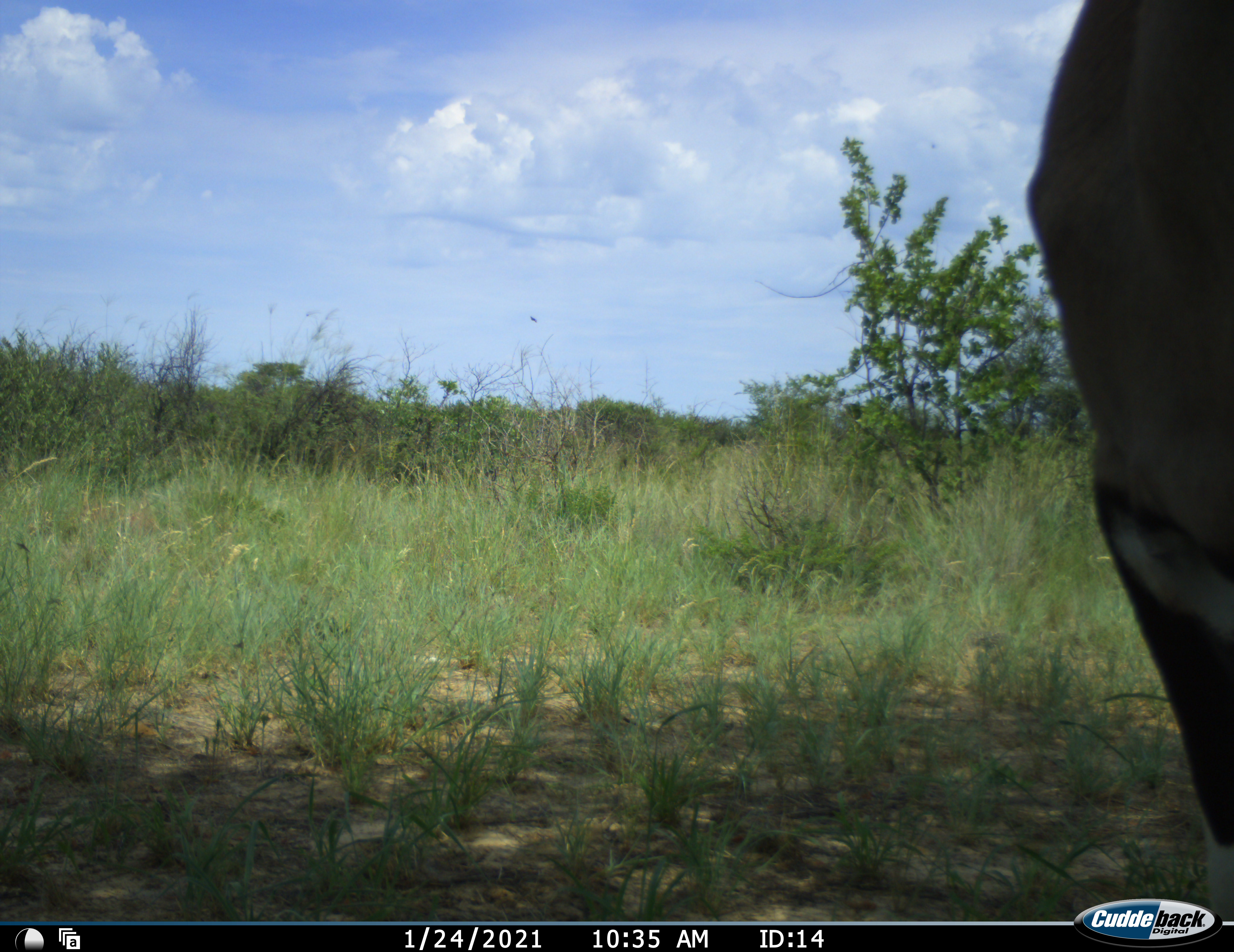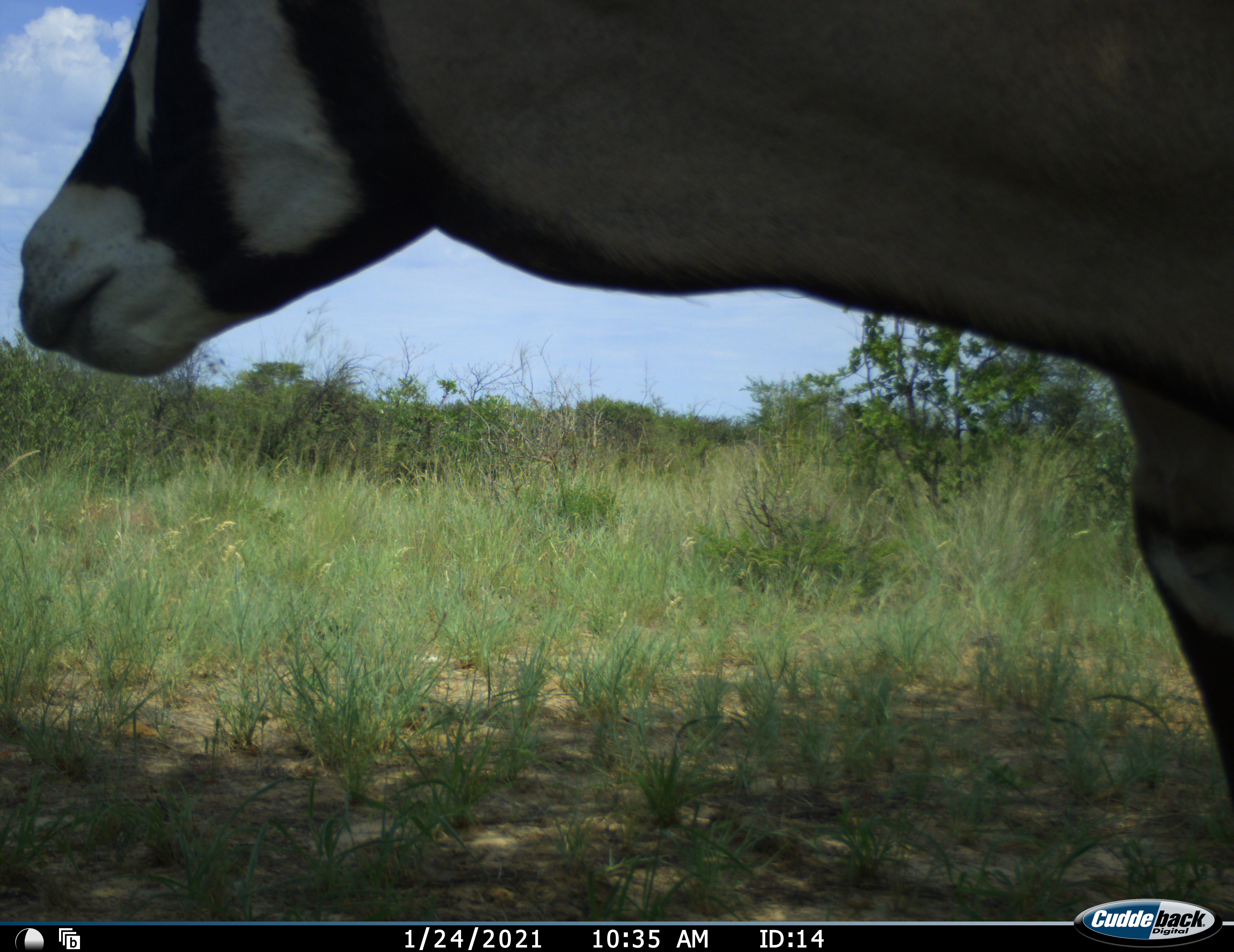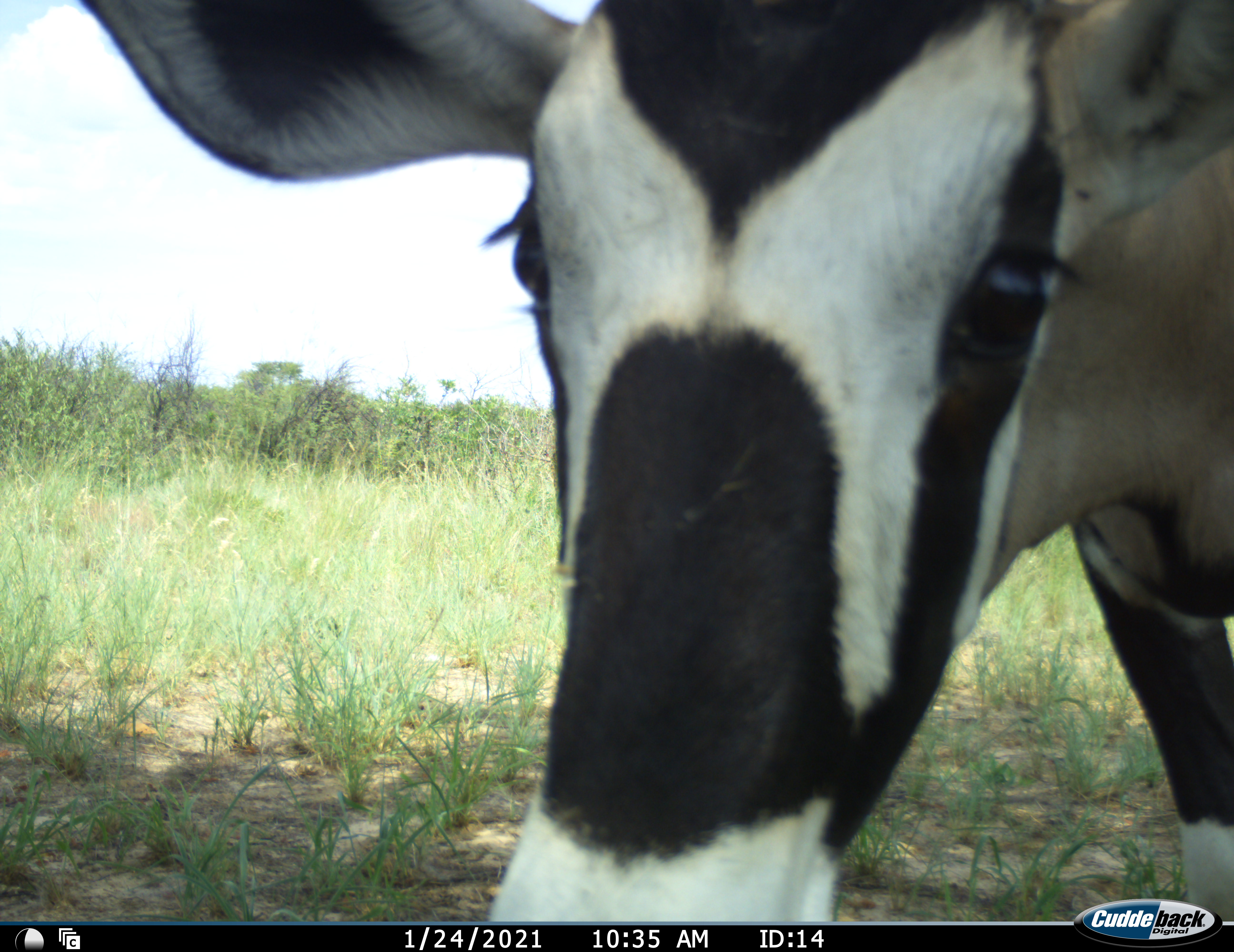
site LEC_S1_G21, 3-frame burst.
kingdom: Animalia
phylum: Chordata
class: Mammalia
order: Artiodactyla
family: Bovidae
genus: Oryx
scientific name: Oryx gazella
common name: gemsbok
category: oryx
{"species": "oryx (gemsbok) (Oryx gazella)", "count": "1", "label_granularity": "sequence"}